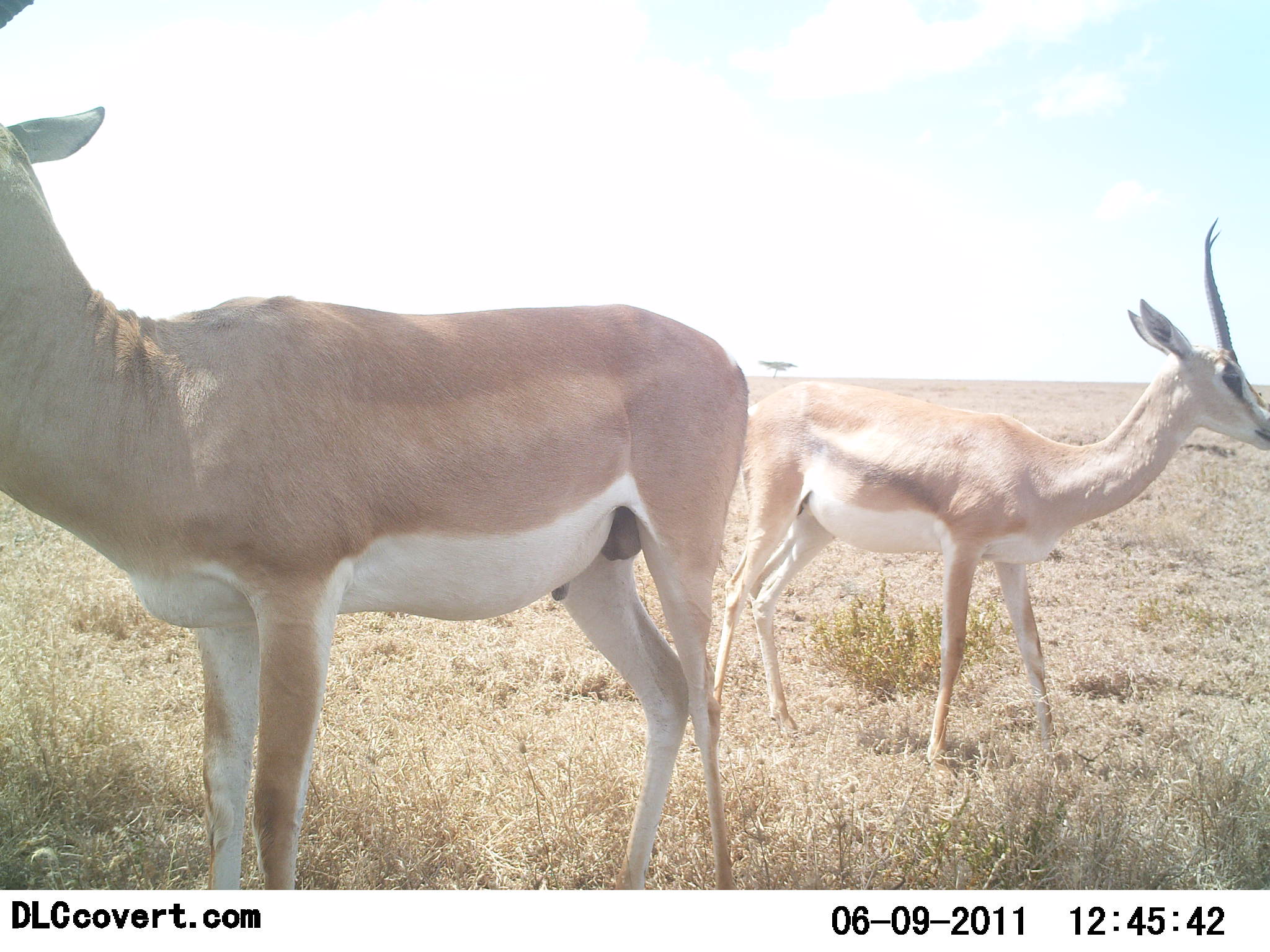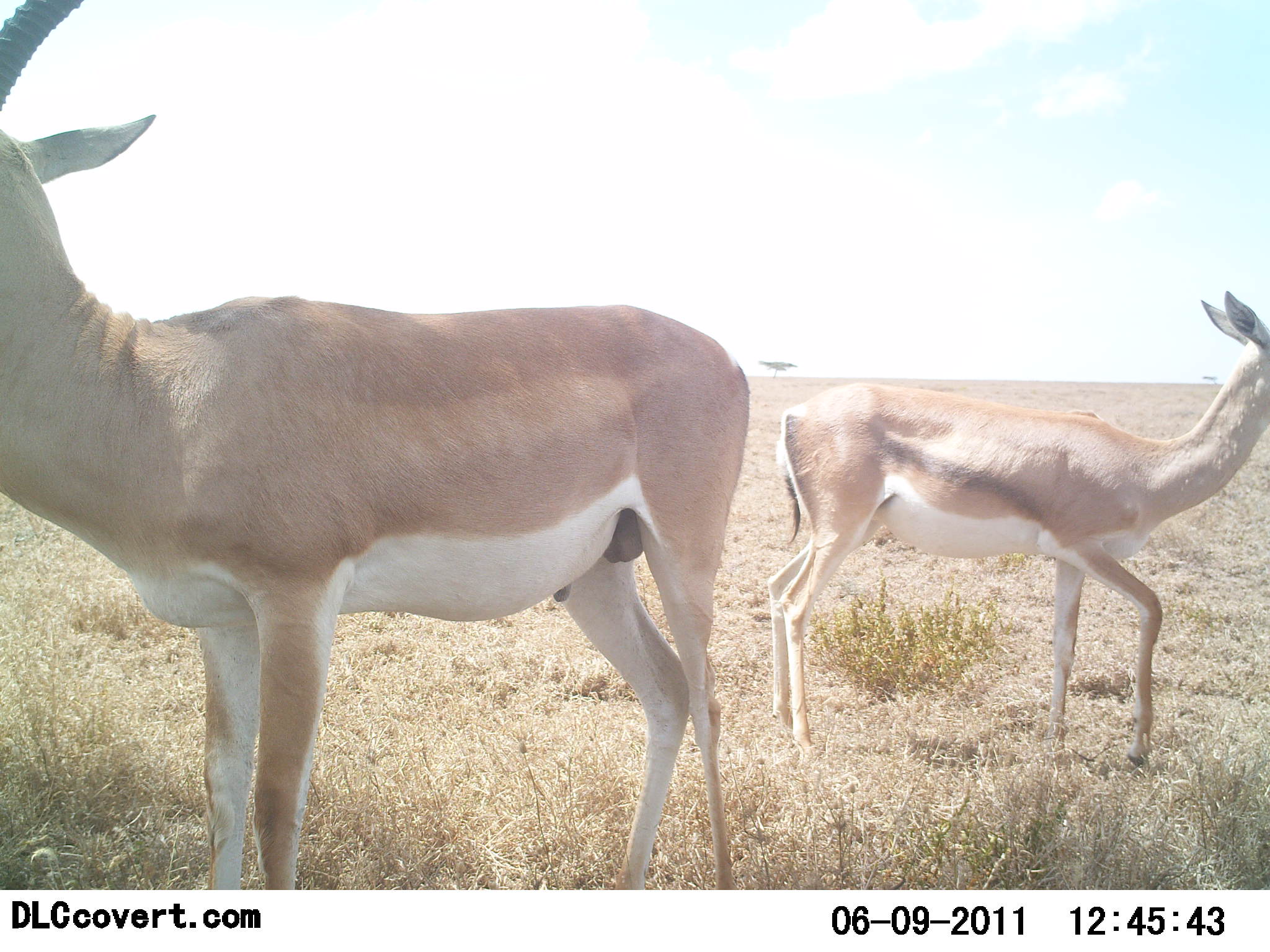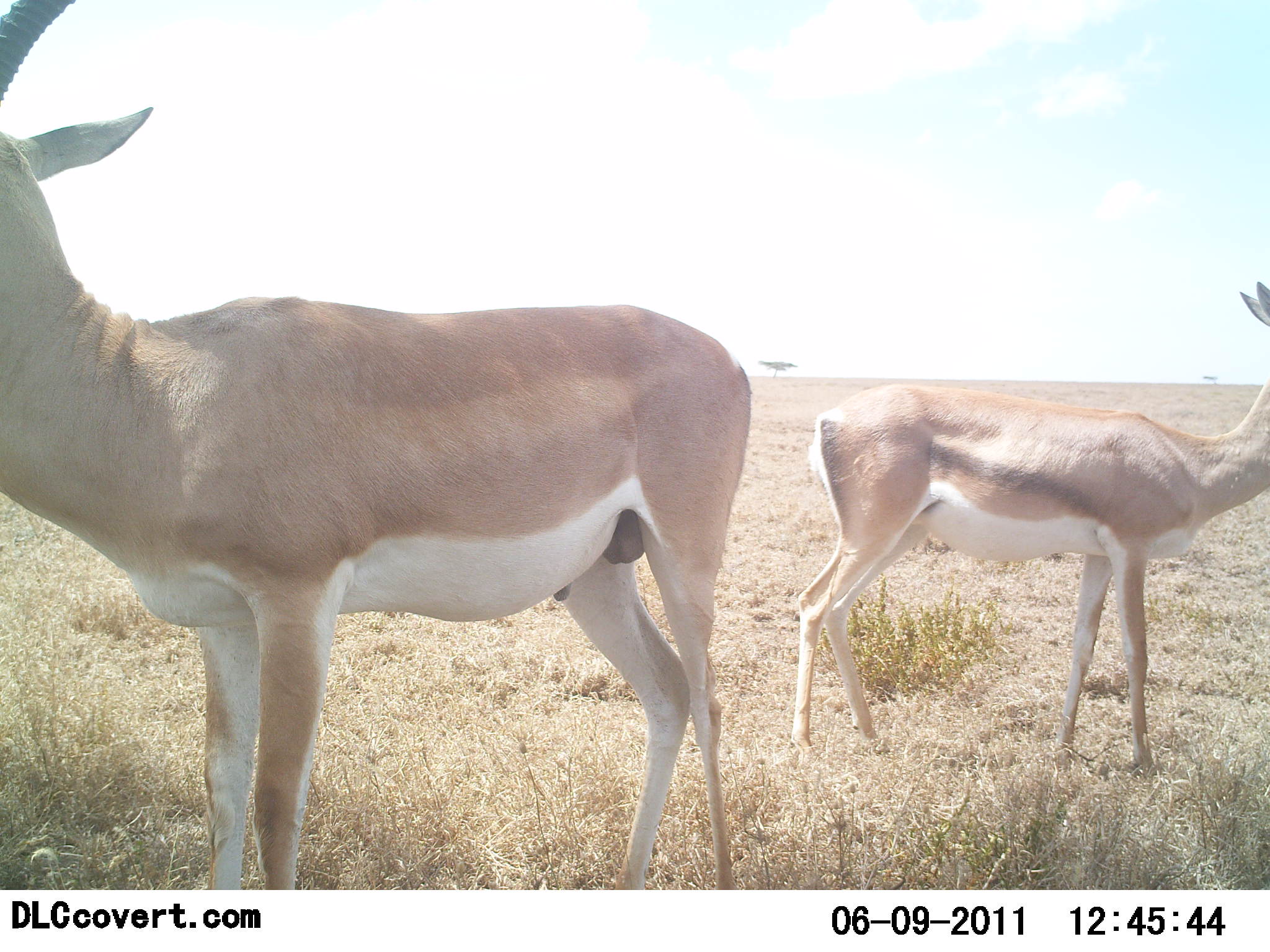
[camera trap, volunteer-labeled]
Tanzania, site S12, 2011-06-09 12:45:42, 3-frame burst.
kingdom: Animalia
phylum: Chordata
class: Mammalia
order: Artiodactyla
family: Bovidae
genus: Nanger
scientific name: Nanger granti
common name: grant's gazelle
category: gazellegrants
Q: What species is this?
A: Gazellegrants (grant's gazelle) (Nanger granti).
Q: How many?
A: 2.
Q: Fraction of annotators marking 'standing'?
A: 82%.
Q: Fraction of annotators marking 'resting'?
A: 0%.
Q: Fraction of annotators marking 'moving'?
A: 36%.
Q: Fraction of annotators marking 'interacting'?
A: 0%.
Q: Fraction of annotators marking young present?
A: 0%.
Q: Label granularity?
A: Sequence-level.